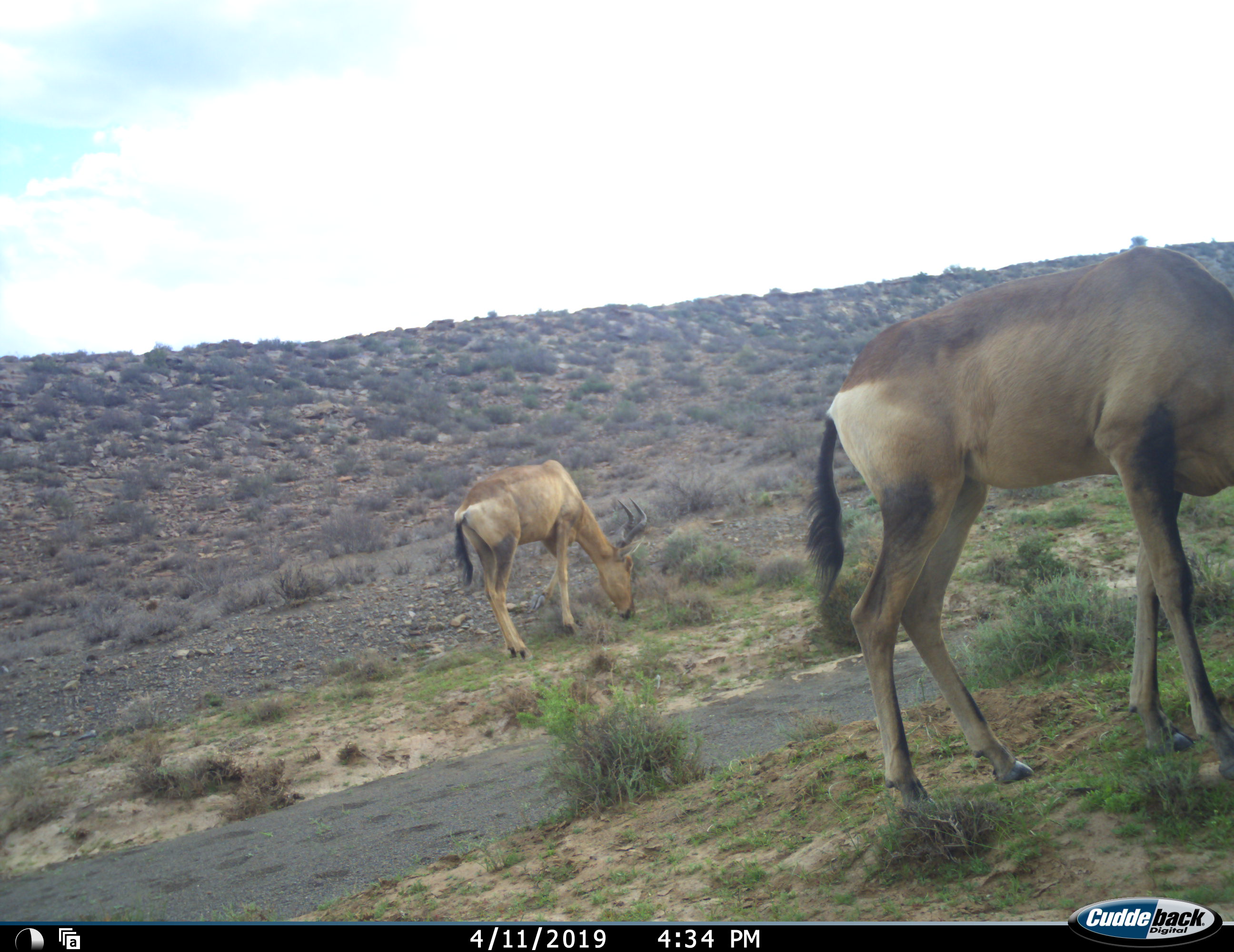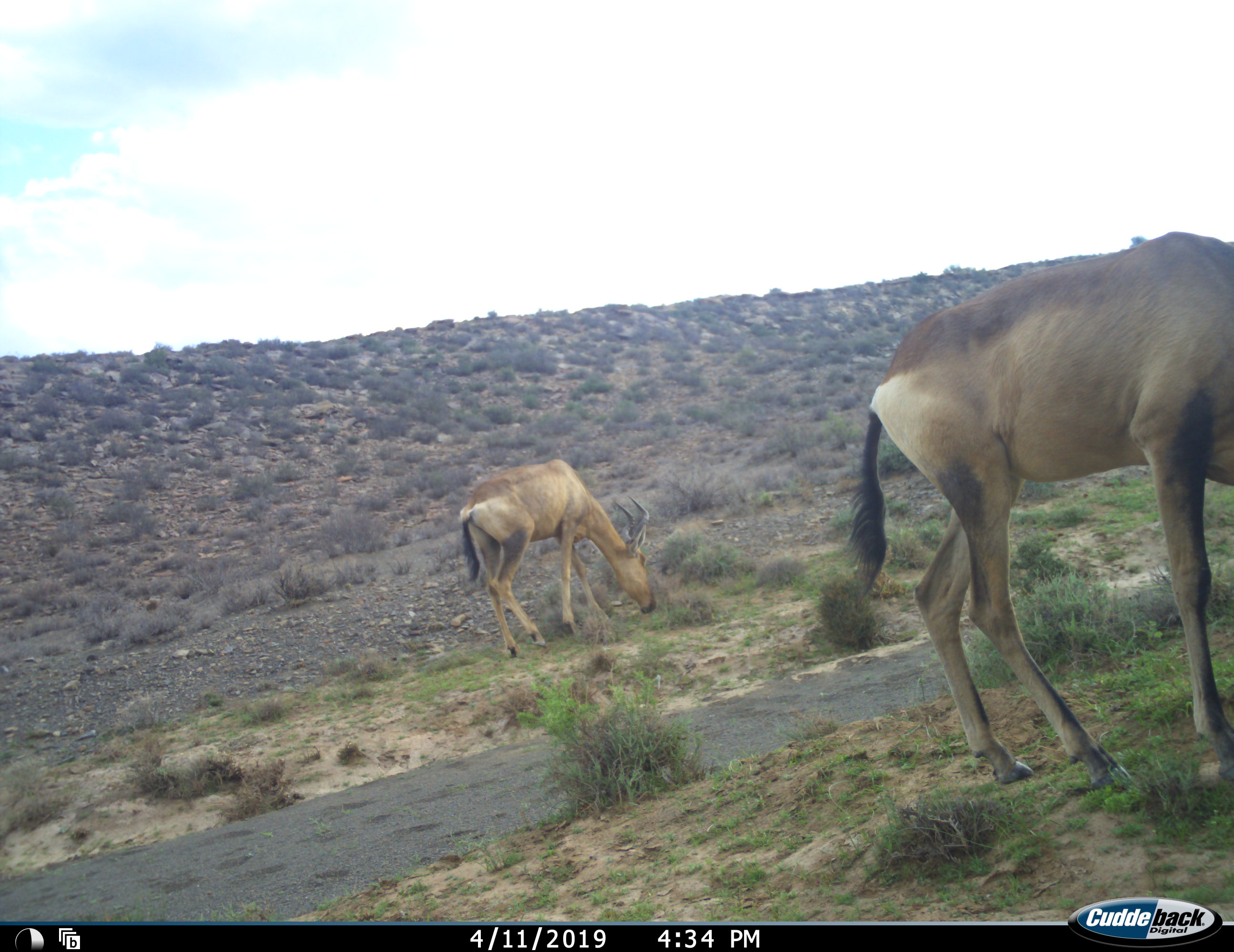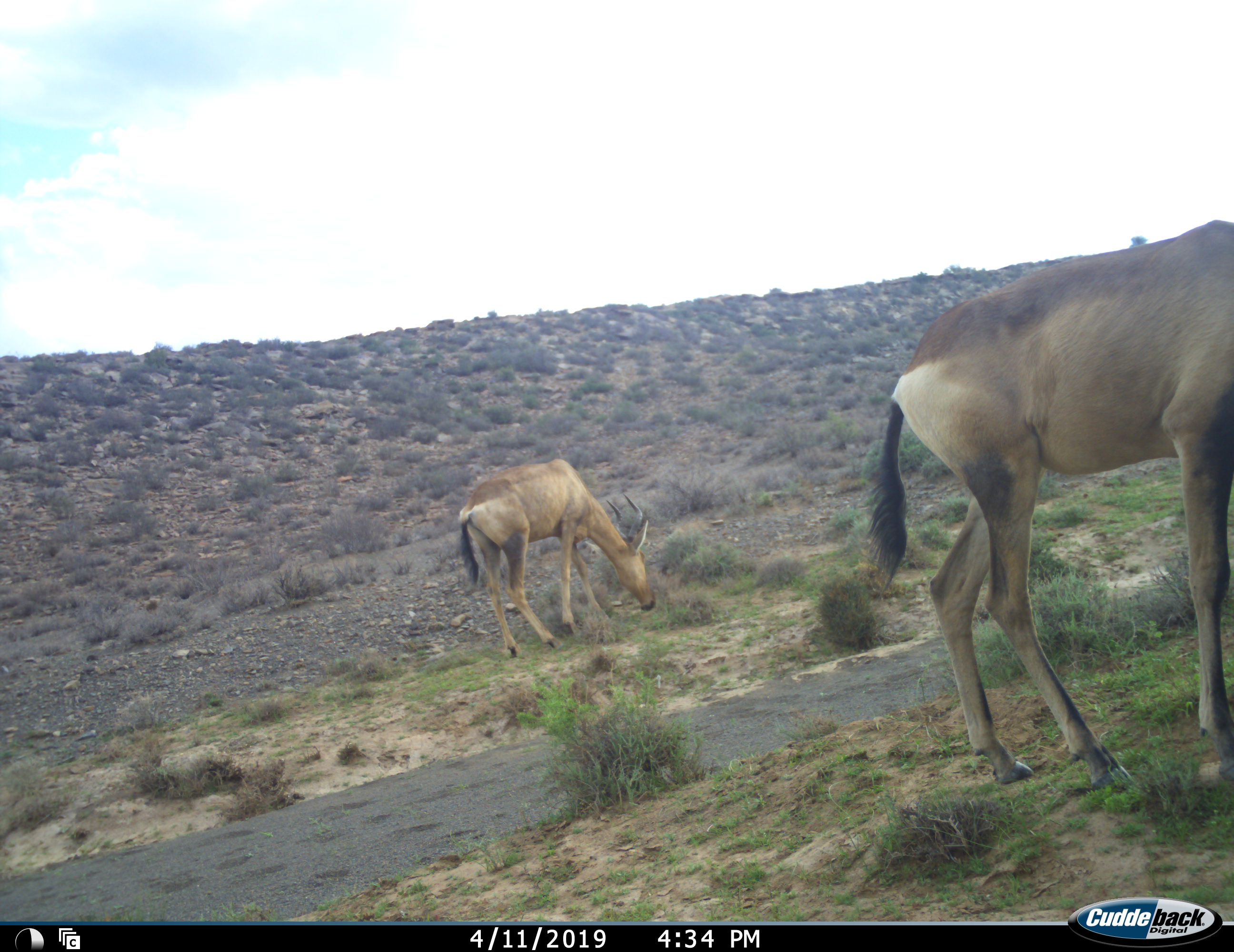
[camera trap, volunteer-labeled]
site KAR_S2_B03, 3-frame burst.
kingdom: Animalia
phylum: Chordata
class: Mammalia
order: Artiodactyla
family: Bovidae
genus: Alcelaphus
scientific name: Alcelaphus buselaphus caama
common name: red hartebeest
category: hartebeestred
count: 2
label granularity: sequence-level